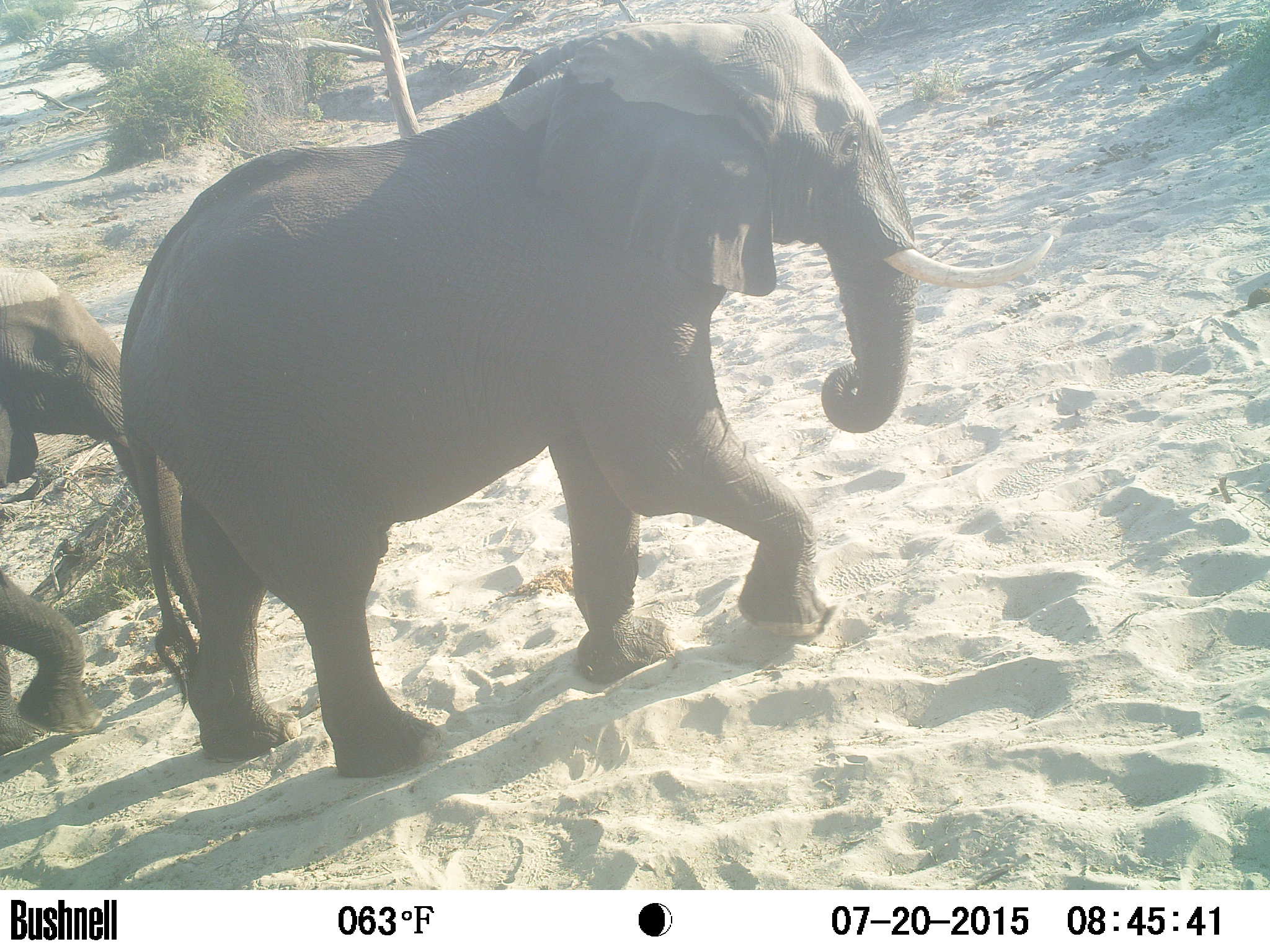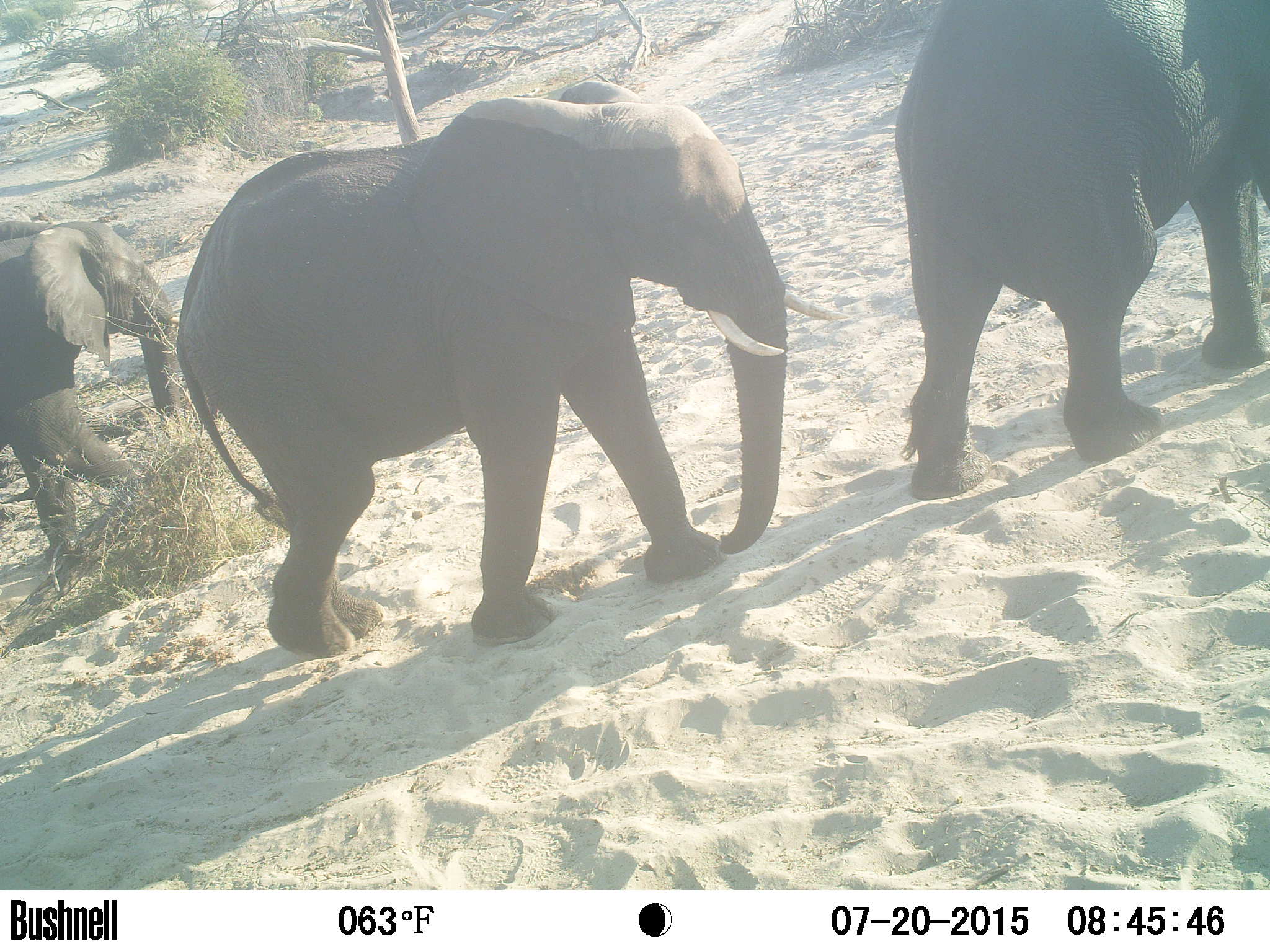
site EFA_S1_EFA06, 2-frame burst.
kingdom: Animalia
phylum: Chordata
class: Mammalia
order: Proboscidea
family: Elephantidae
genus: Loxodonta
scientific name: Loxodonta africana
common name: african bush elephant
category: elephant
Elephant (african bush elephant) (Loxodonta africana), count 3. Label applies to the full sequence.